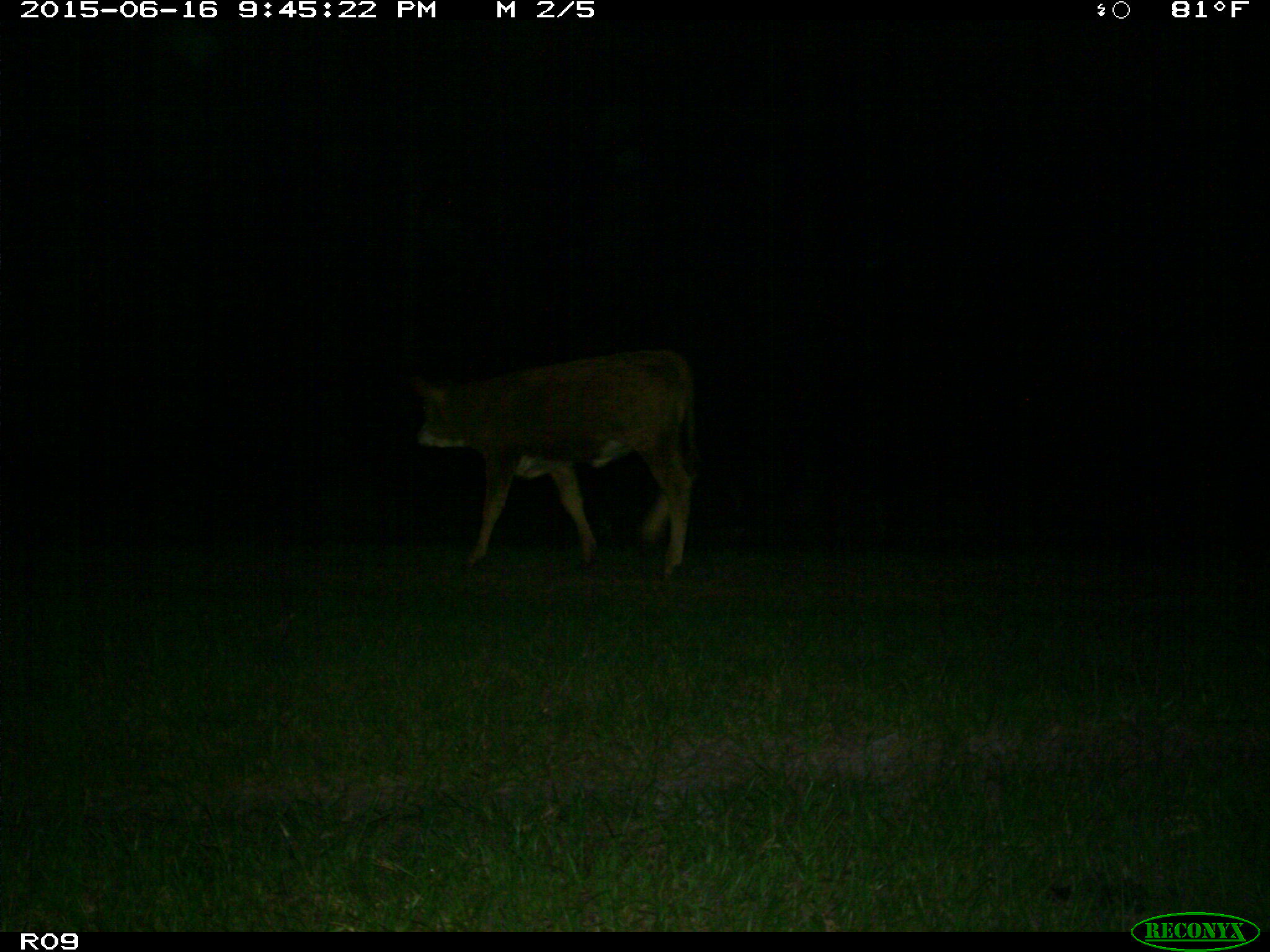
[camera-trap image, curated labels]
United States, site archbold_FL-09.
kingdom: Animalia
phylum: Chordata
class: Mammalia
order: Artiodactyla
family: Bovidae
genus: Bos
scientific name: Bos taurus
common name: domestic cow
Bos taurus (domestic cow).